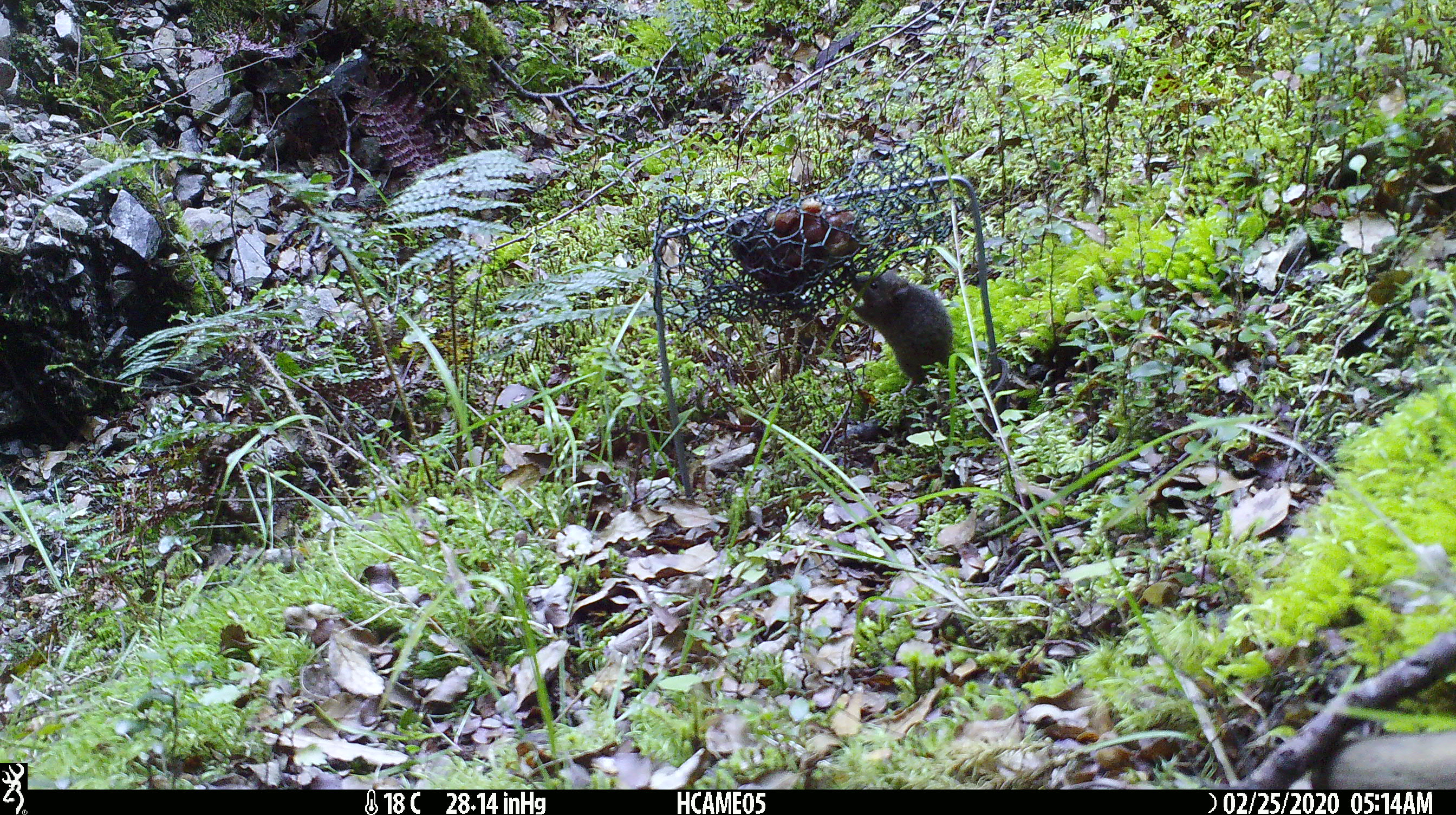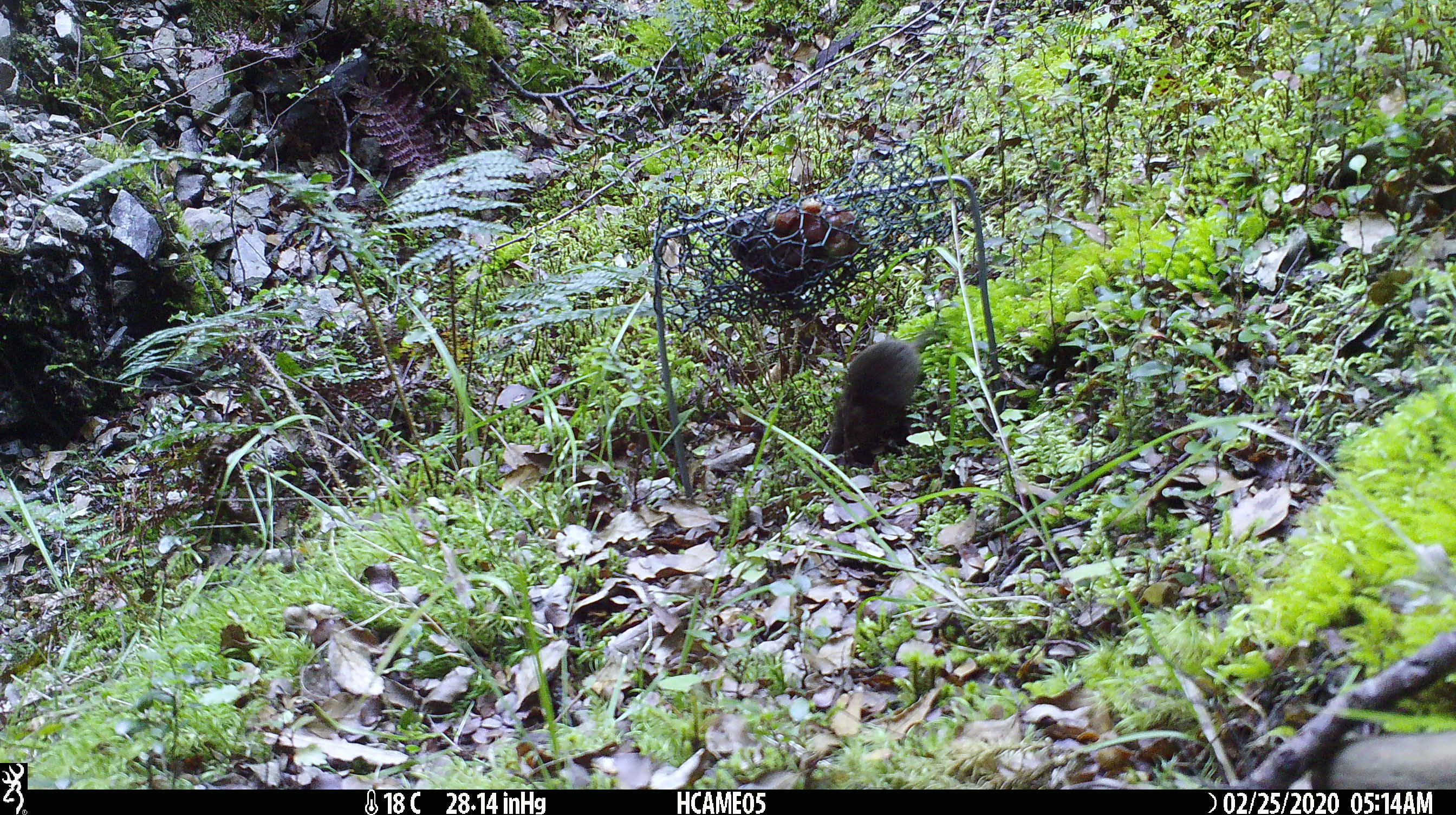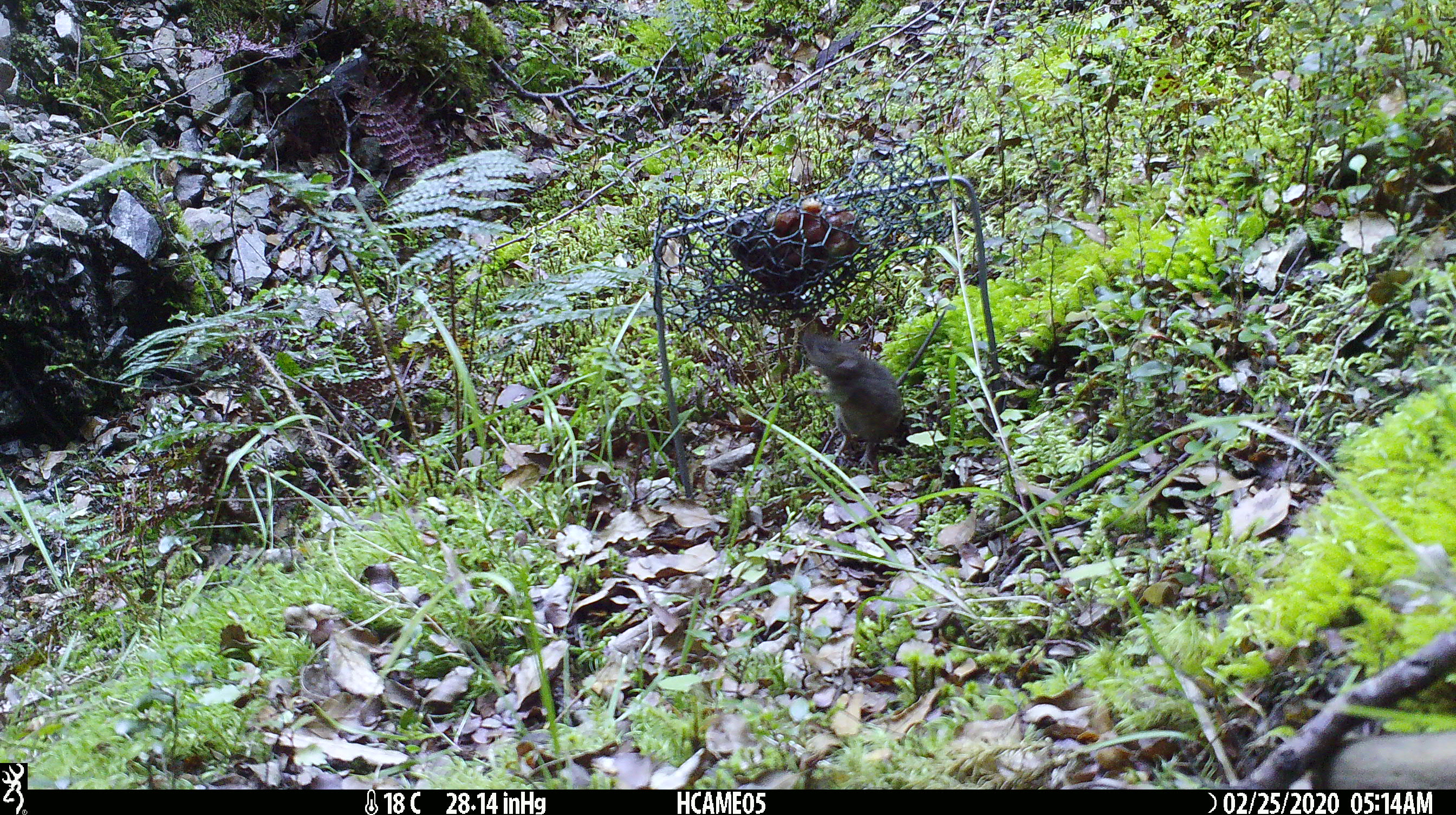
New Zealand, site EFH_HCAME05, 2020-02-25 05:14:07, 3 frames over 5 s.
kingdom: Animalia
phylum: Chordata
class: Mammalia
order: Rodentia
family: Muridae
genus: Mus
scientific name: Mus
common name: mouse